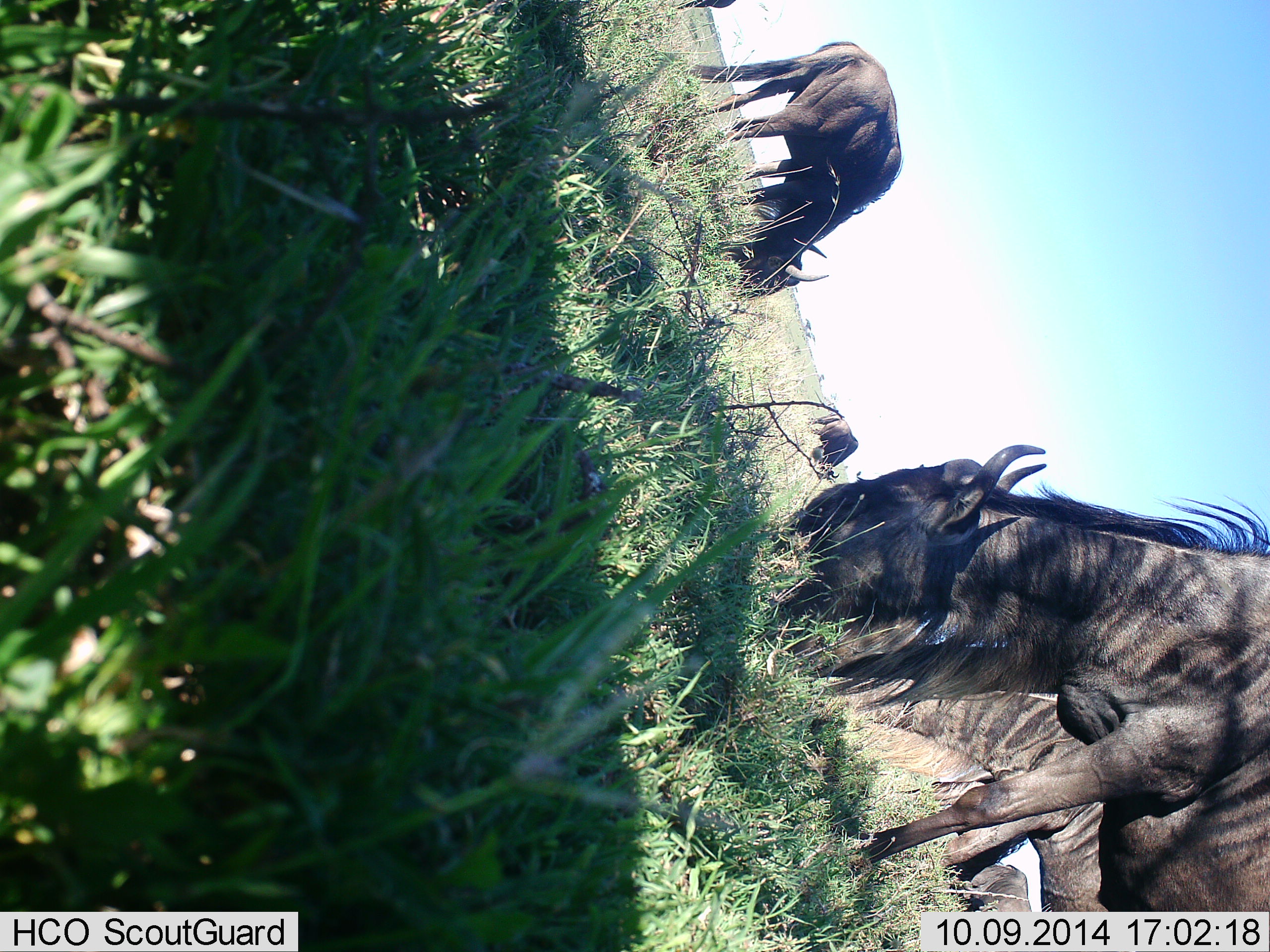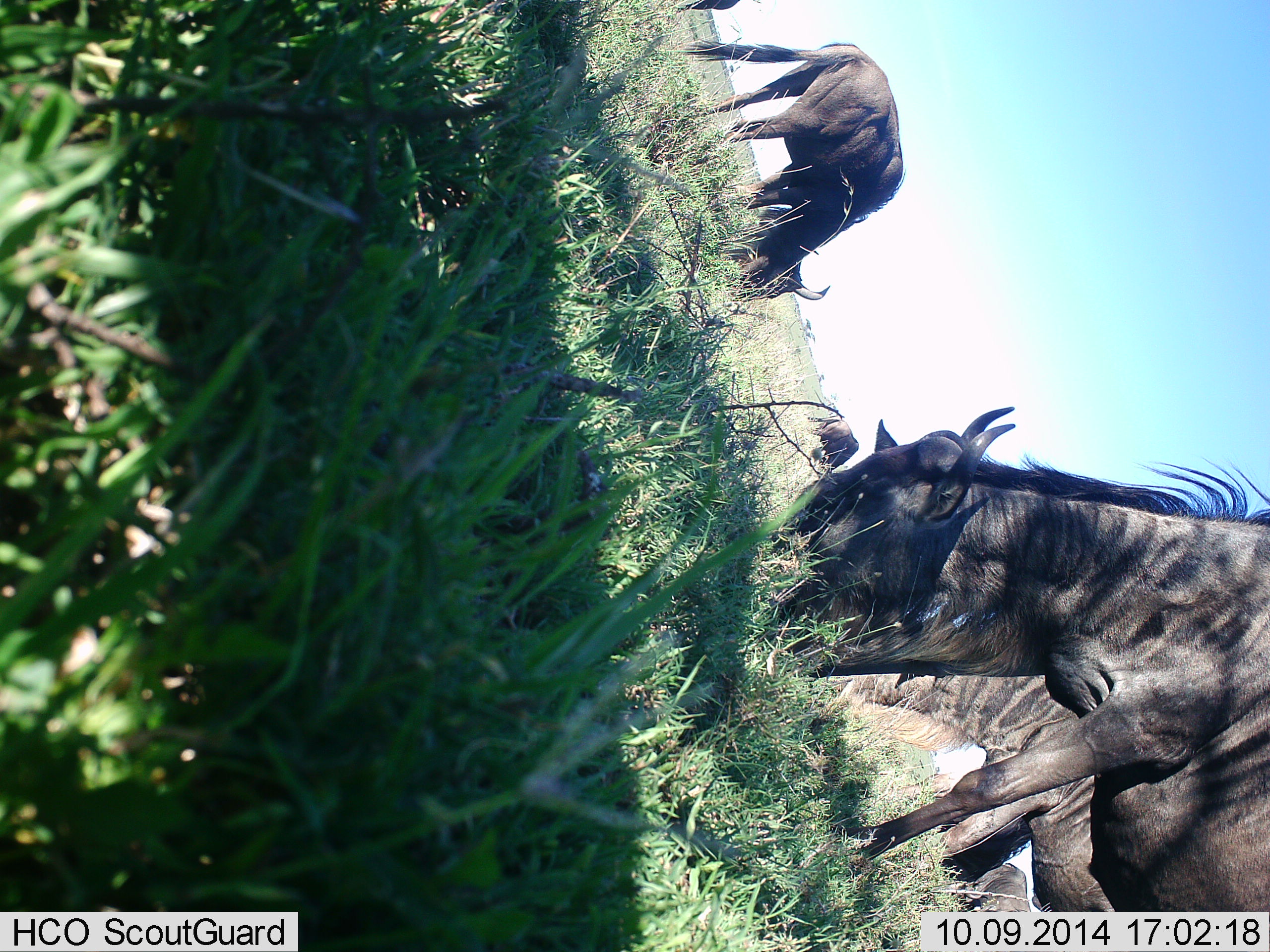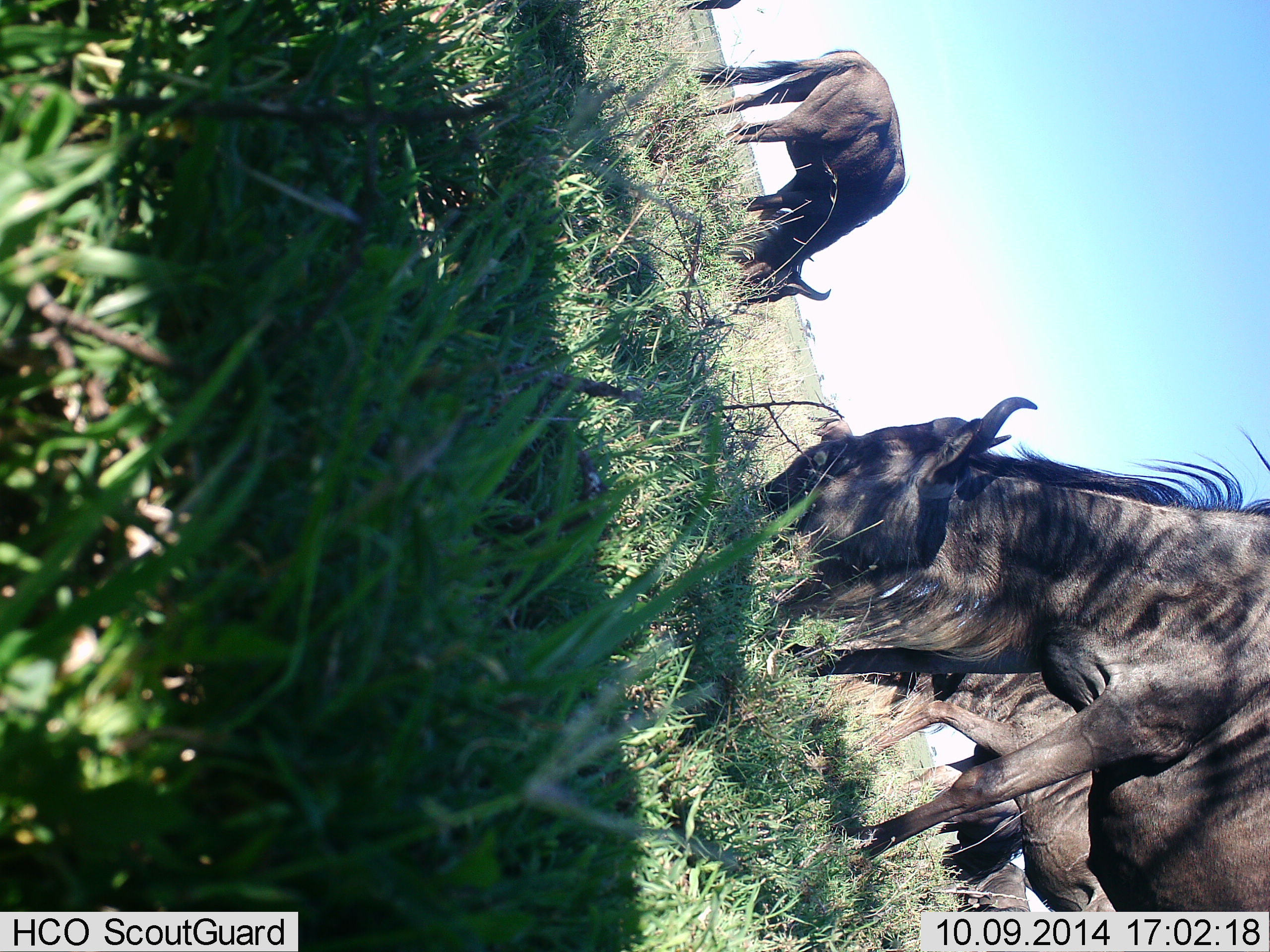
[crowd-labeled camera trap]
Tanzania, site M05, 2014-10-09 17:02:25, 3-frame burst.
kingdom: Animalia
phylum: Chordata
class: Mammalia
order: Artiodactyla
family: Bovidae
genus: Connochaetes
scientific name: Connochaetes taurinus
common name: blue wildebeest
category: wildebeest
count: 5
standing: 20%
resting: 0%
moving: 10%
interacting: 0%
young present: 0%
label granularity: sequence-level